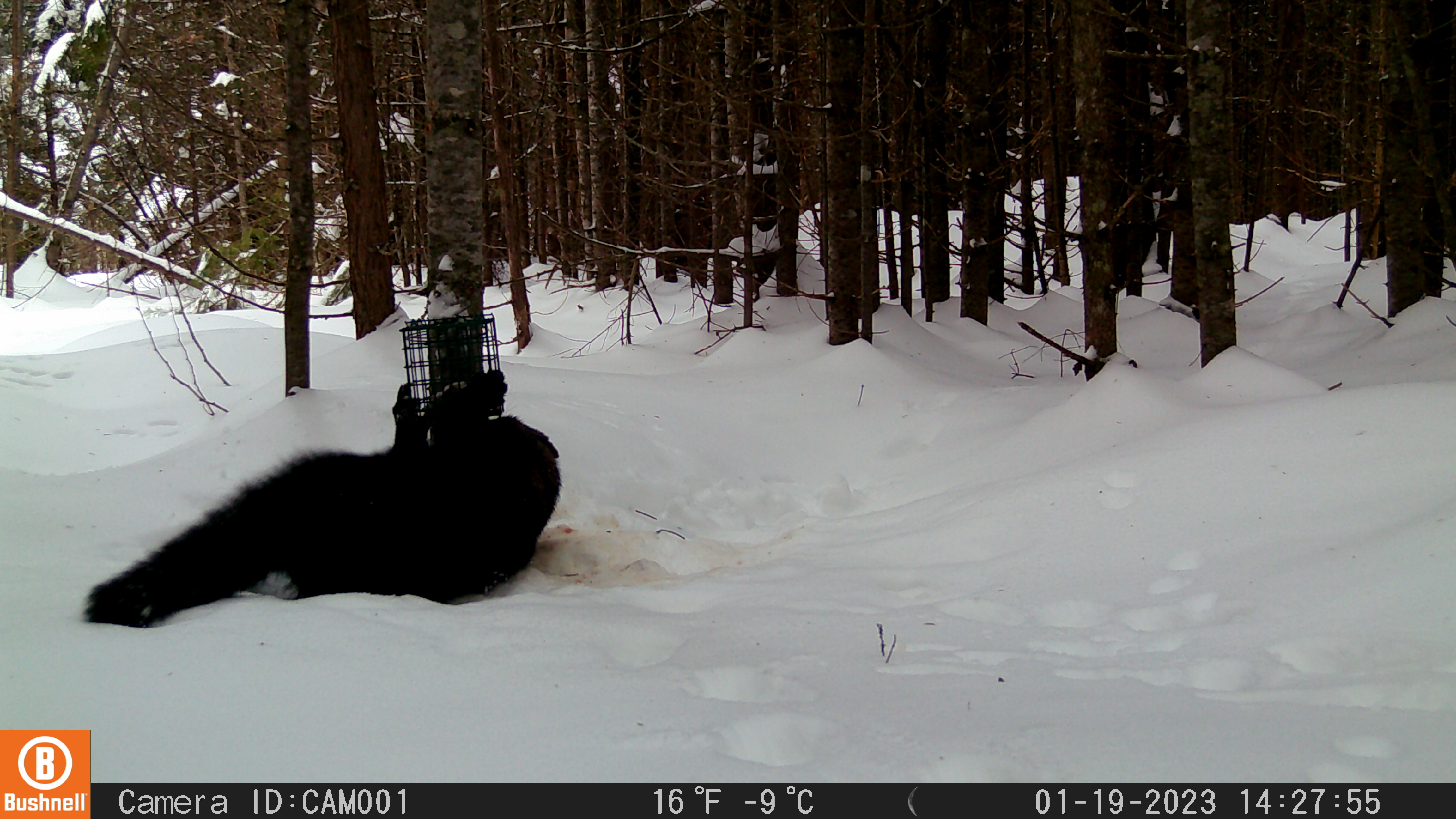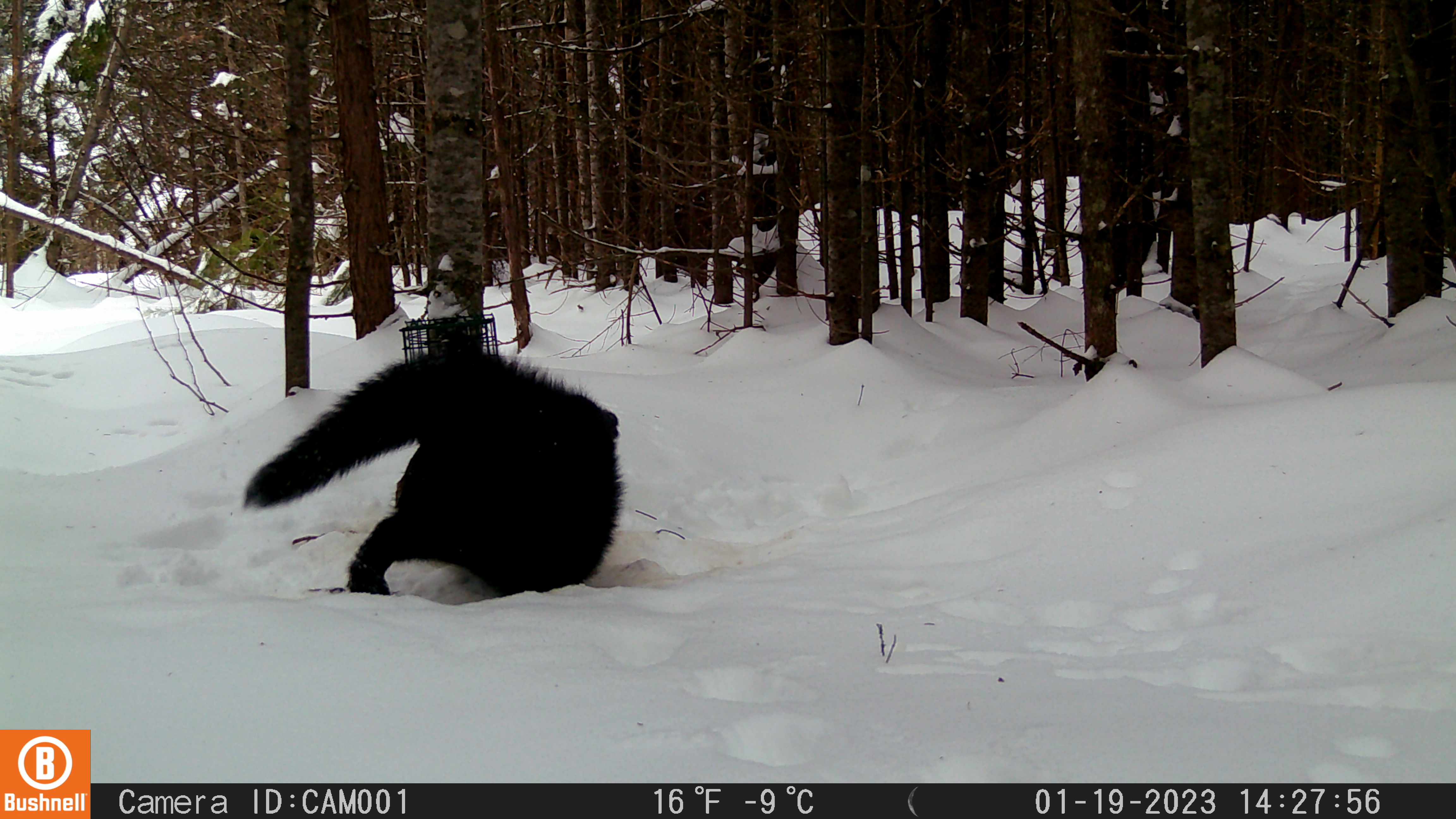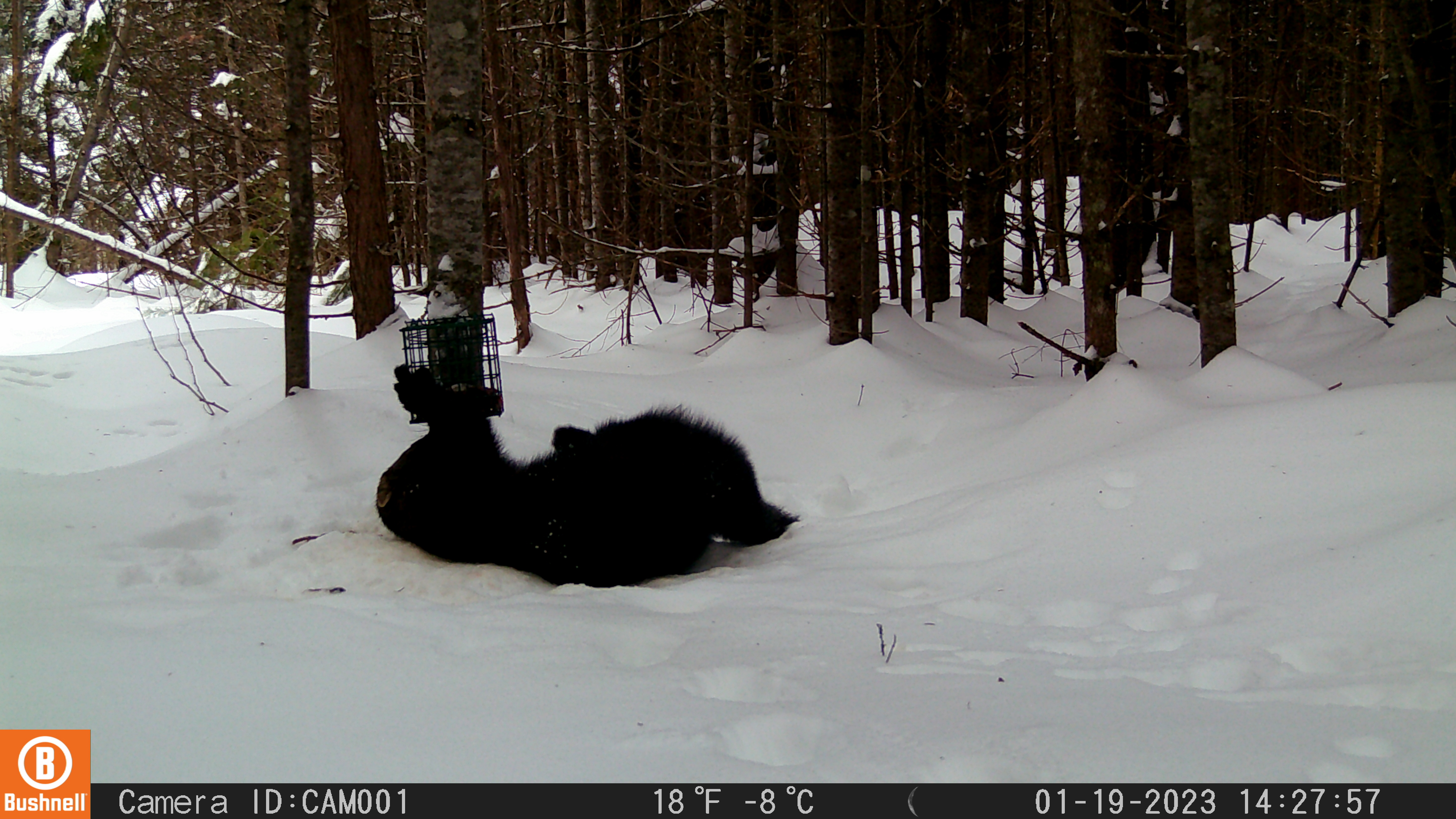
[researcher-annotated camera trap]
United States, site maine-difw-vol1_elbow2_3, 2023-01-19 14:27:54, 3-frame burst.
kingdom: Animalia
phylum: Chordata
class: Mammalia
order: Carnivora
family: Mustelidae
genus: Pekania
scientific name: Pekania pennanti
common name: fisher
Fisher (Pekania pennanti).